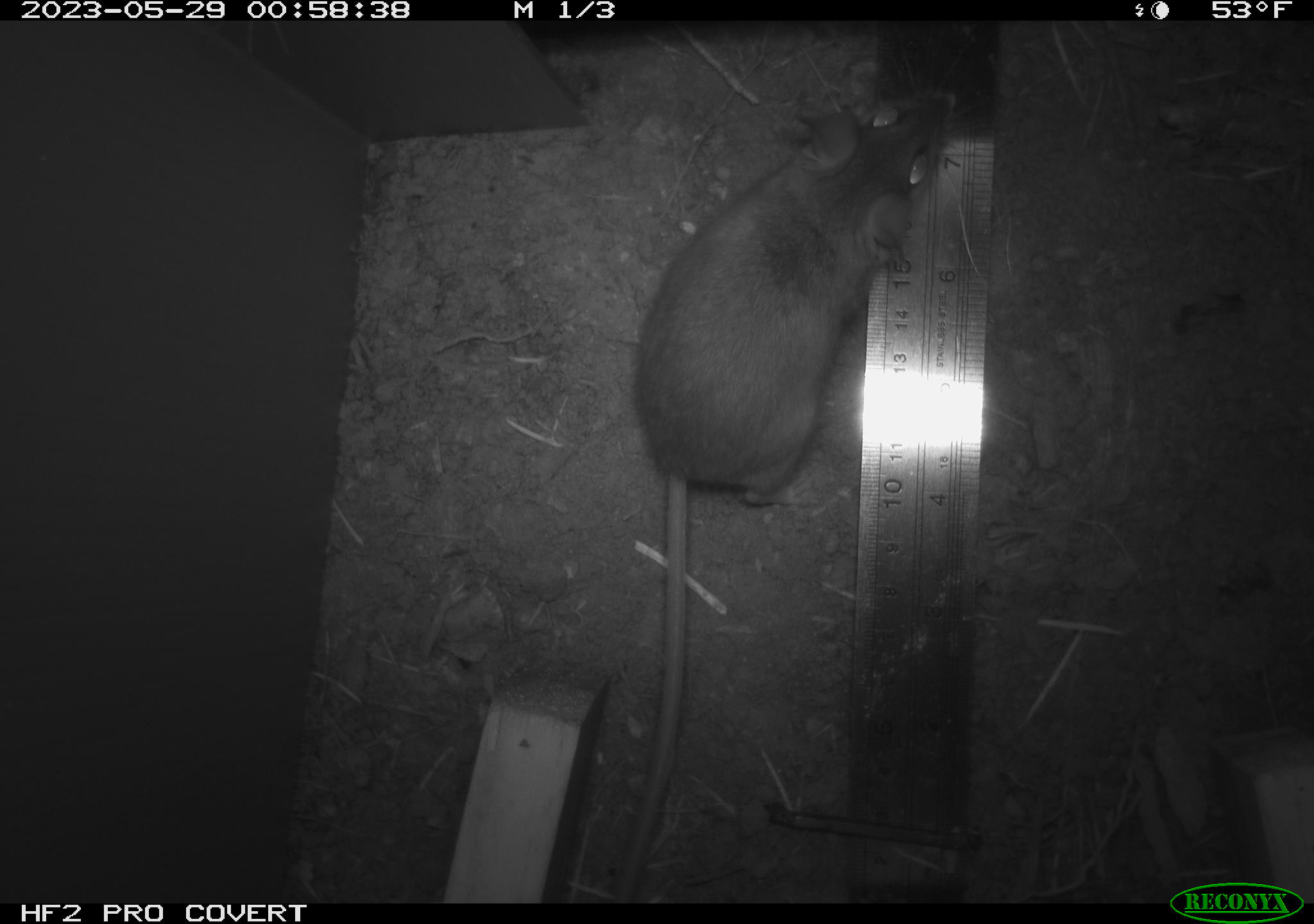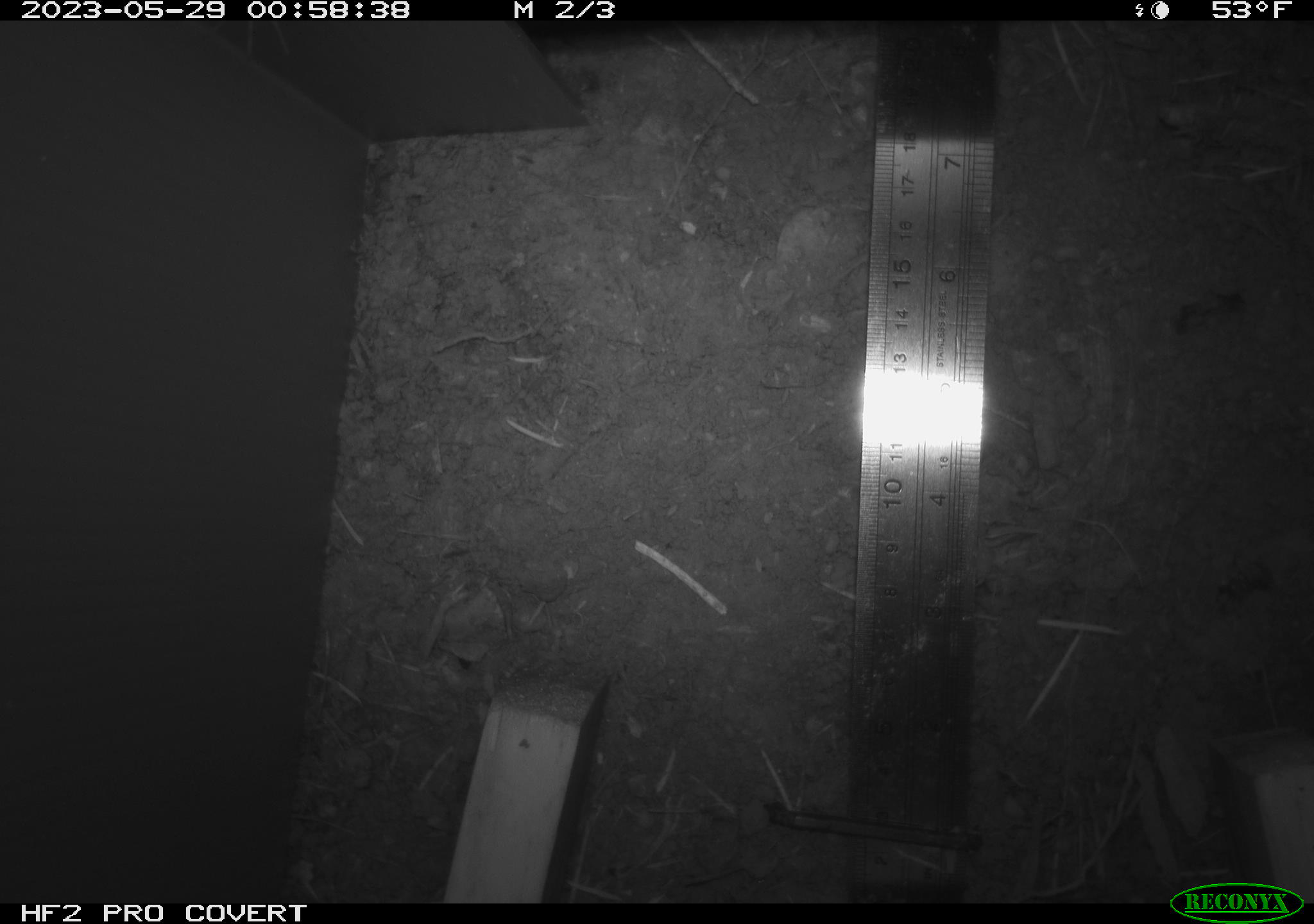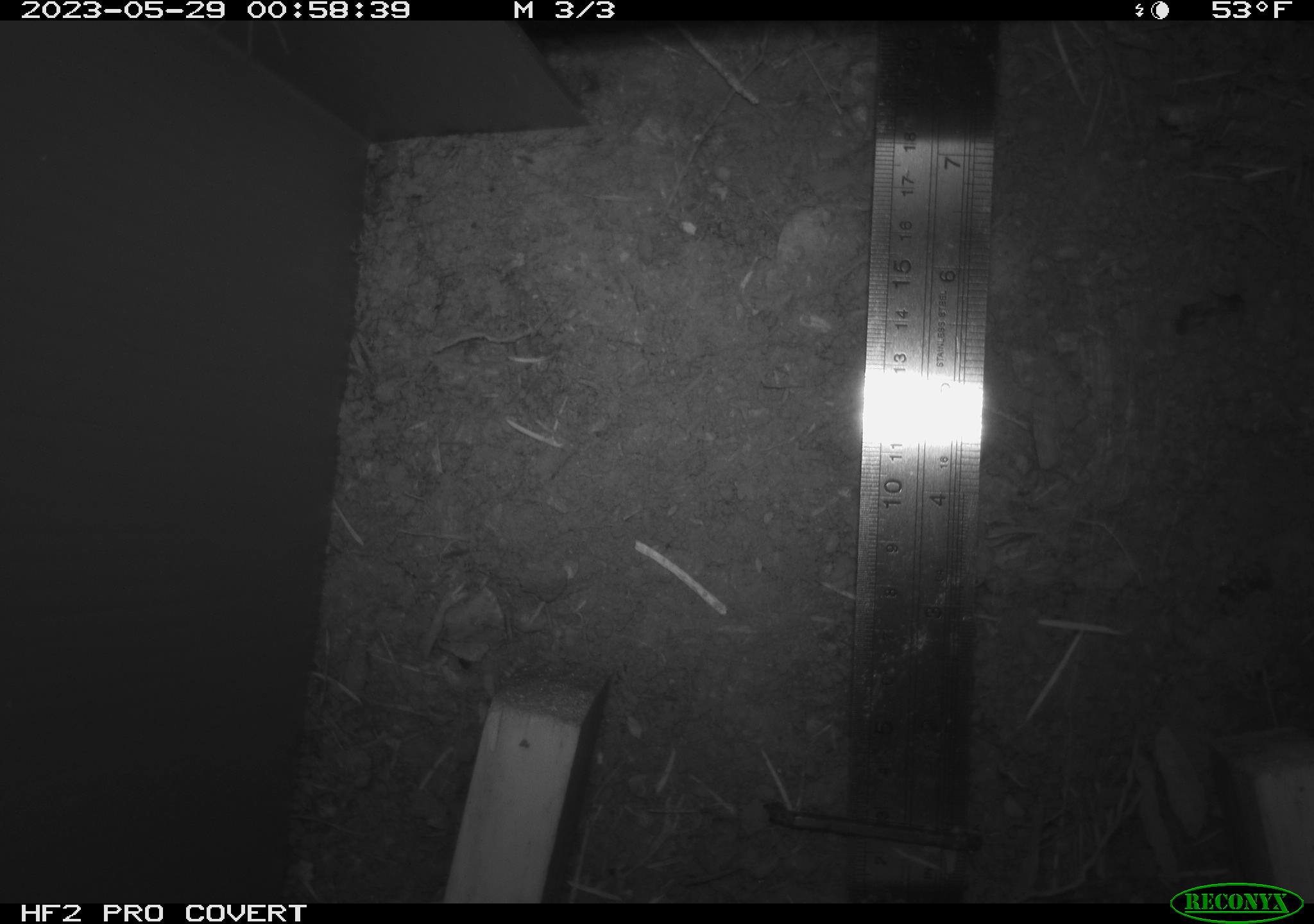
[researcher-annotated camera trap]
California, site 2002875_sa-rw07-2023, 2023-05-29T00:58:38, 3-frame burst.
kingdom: Animalia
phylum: Chordata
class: Mammalia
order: Rodentia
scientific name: Rodentia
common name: mouse species